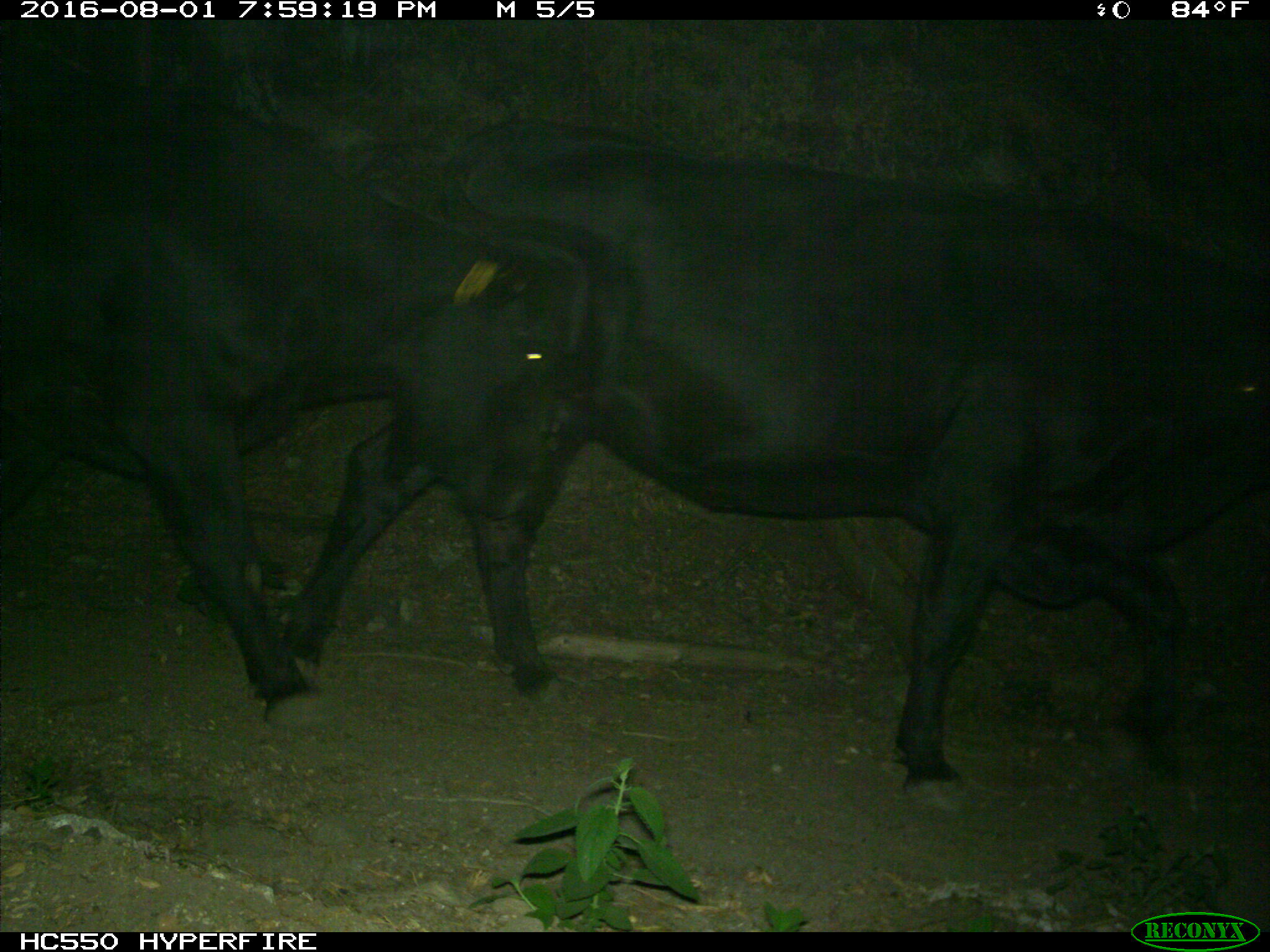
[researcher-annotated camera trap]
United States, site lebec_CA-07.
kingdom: Animalia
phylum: Chordata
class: Mammalia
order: Artiodactyla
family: Bovidae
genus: Bos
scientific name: Bos taurus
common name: domestic cow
Bos taurus (domestic cow).